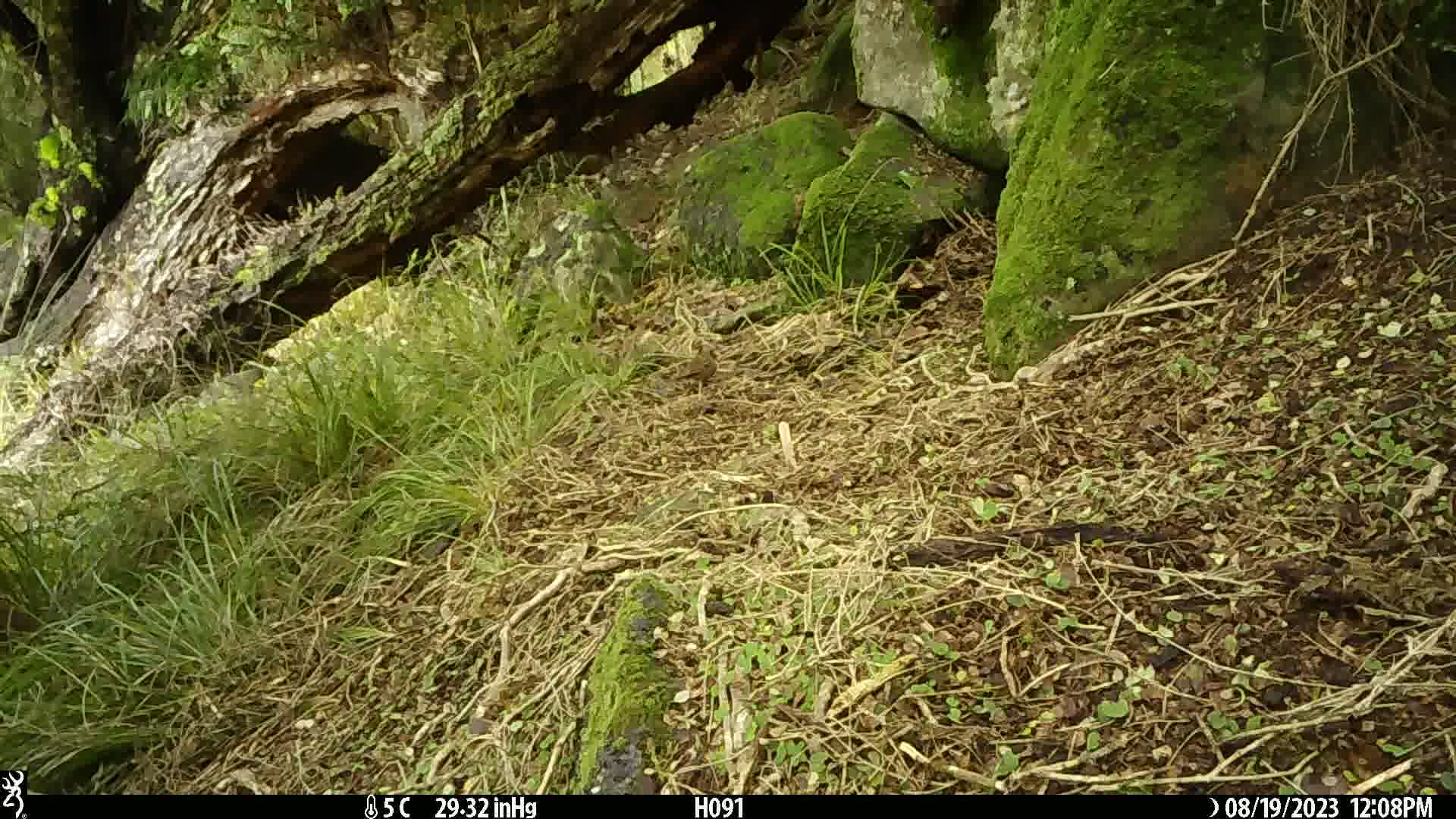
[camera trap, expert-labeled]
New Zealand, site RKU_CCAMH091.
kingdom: Animalia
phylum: Chordata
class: Aves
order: Passeriformes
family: Prunellidae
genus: Prunella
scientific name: Prunella modularis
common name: dunnock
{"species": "dunnock (Prunella modularis)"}